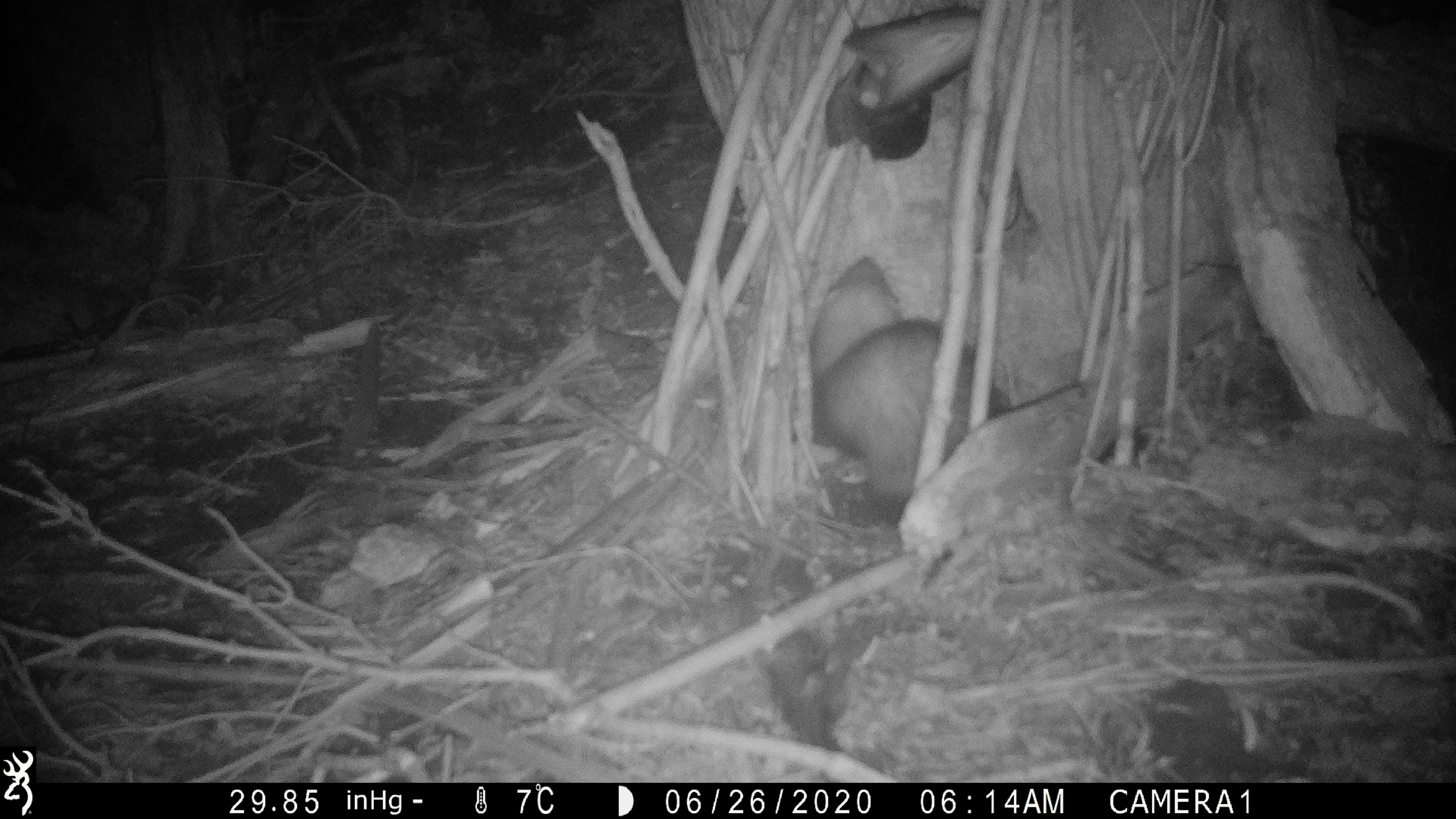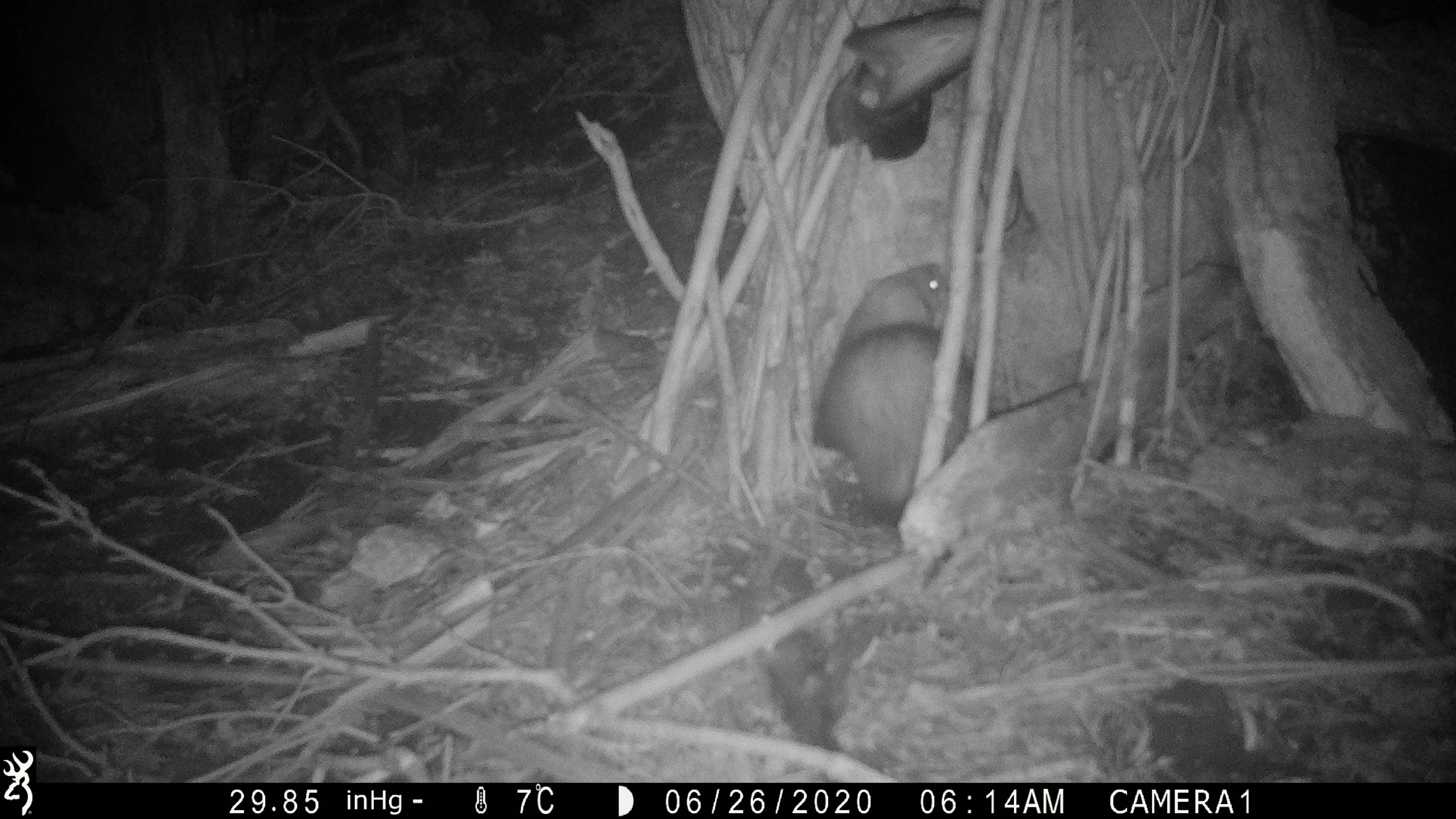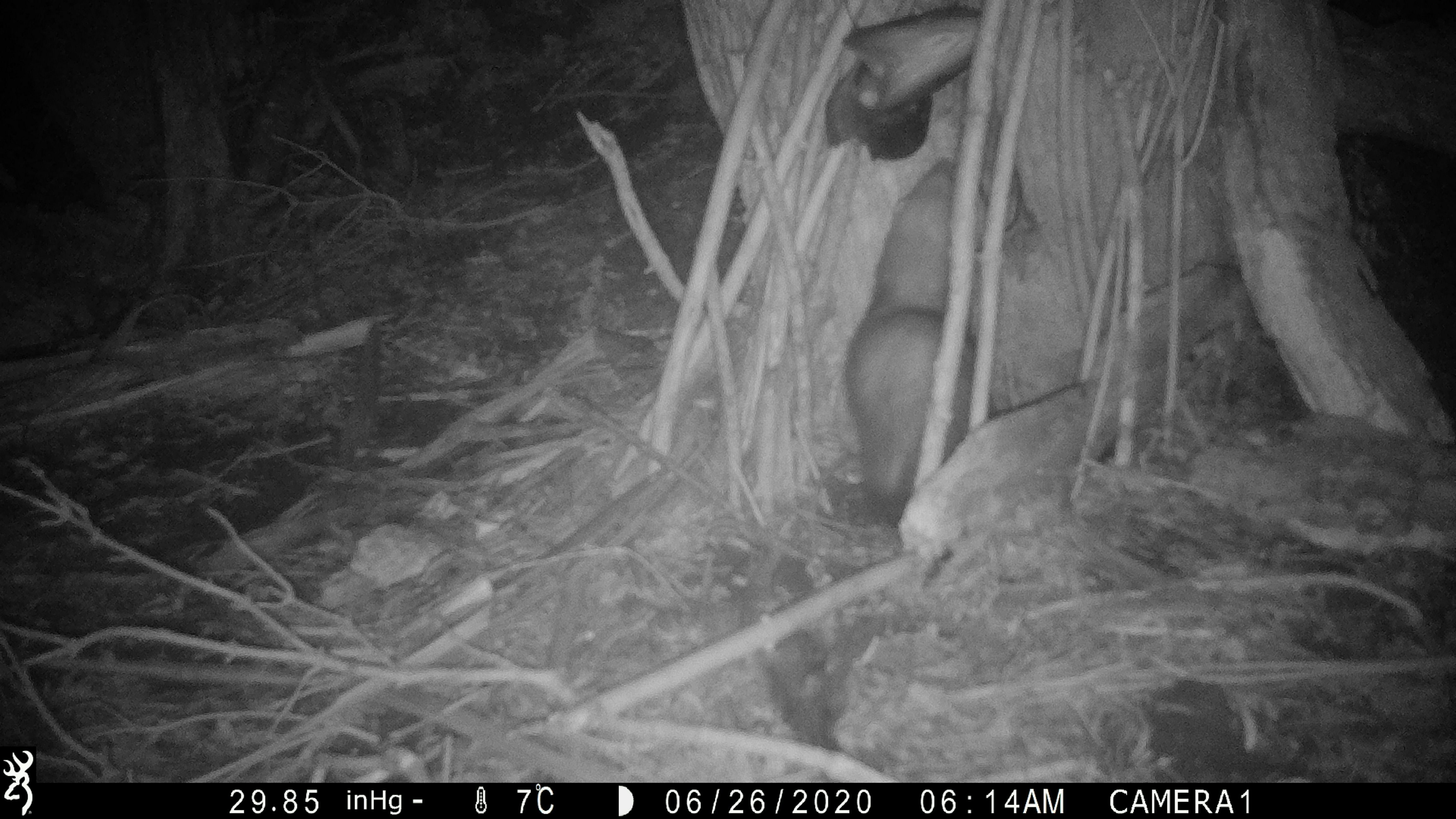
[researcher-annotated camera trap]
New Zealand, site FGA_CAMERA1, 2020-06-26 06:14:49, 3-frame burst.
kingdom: Animalia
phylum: Chordata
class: Mammalia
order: Carnivora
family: Mustelidae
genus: Mustela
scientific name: Mustela furo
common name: ferret